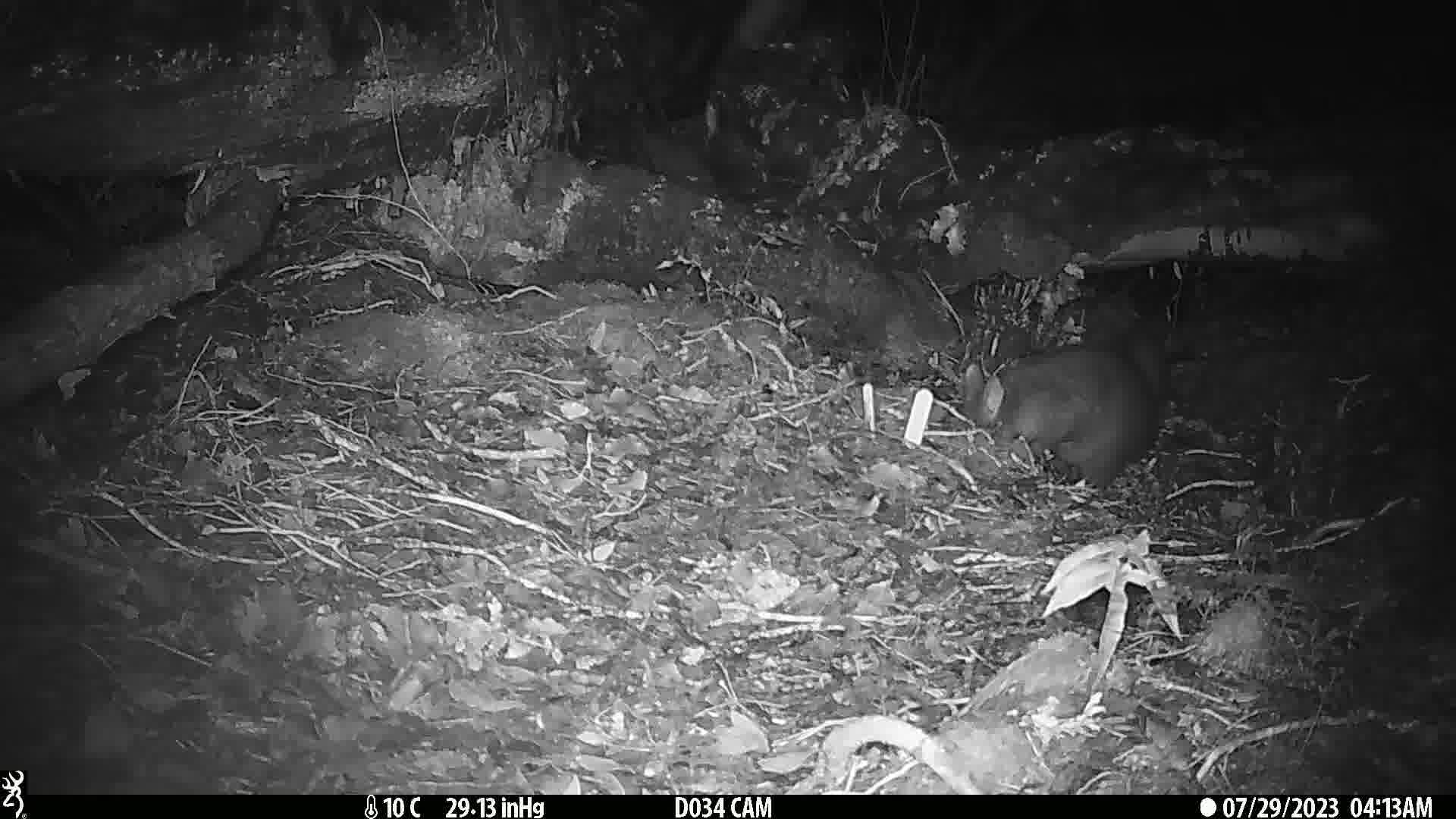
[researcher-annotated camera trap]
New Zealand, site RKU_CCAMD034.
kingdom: Animalia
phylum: Chordata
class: Mammalia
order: Diprotodontia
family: Phalangeridae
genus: Trichosurus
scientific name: Trichosurus vulpecula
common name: common brushtail possum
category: possum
Possum (common brushtail possum) (Trichosurus vulpecula).